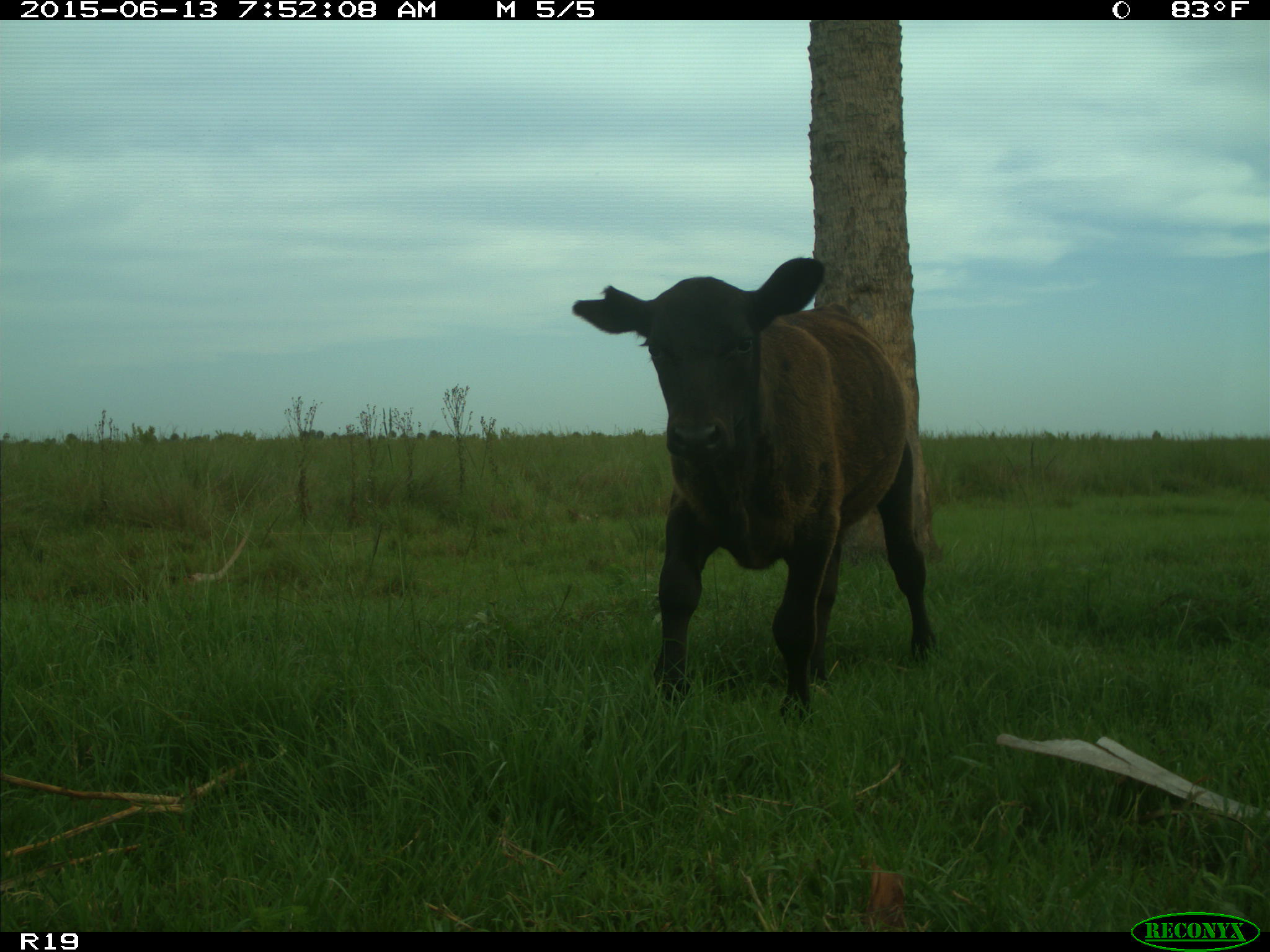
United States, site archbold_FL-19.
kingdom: Animalia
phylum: Chordata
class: Mammalia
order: Artiodactyla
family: Bovidae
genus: Bos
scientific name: Bos taurus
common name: domestic cow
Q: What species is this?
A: Bos taurus (domestic cow).